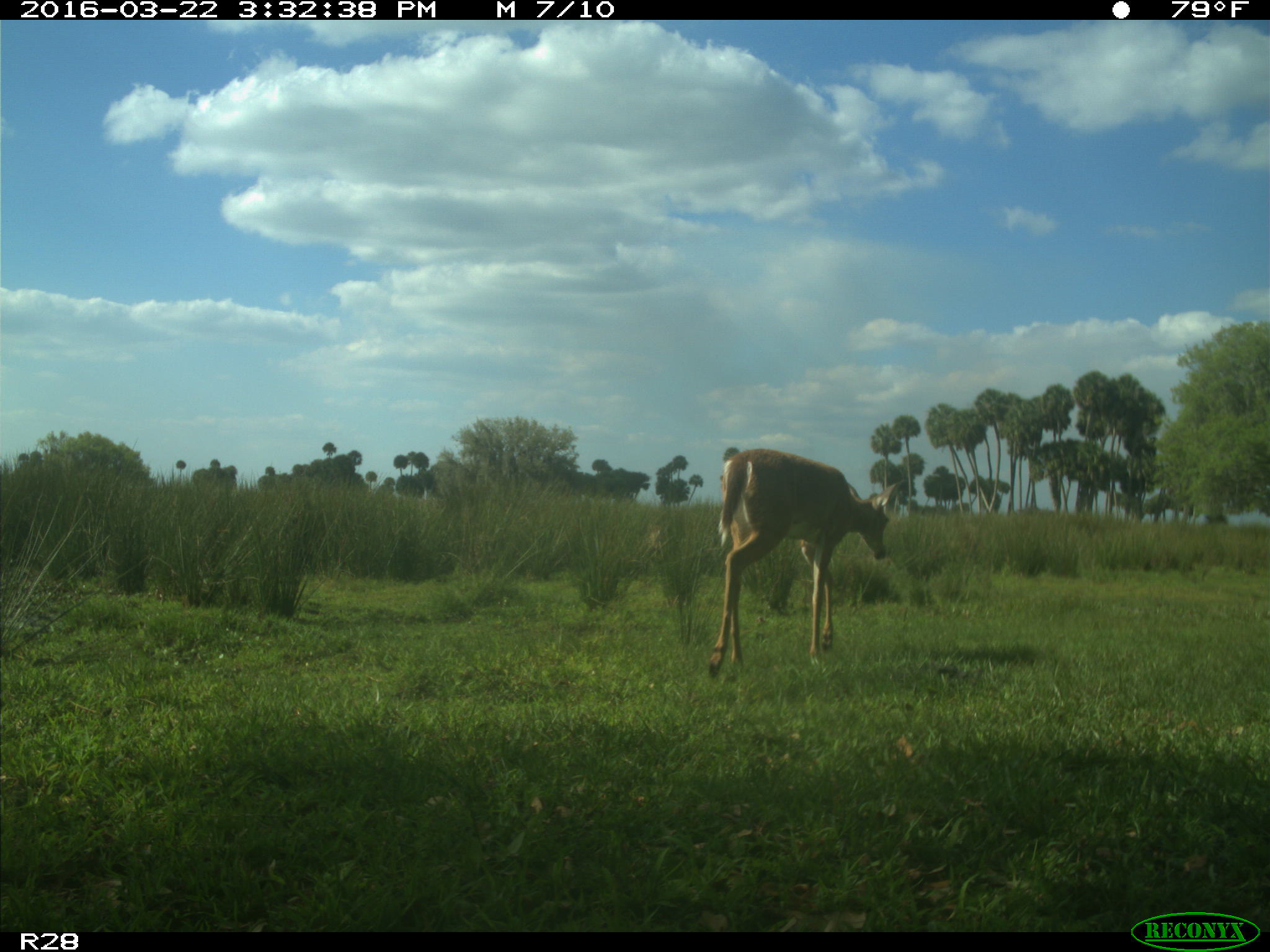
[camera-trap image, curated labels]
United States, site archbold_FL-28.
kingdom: Animalia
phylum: Chordata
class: Mammalia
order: Artiodactyla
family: Cervidae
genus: Odocoileus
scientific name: Odocoileus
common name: deer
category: unidentified deer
Unidentified deer (deer) (Odocoileus).